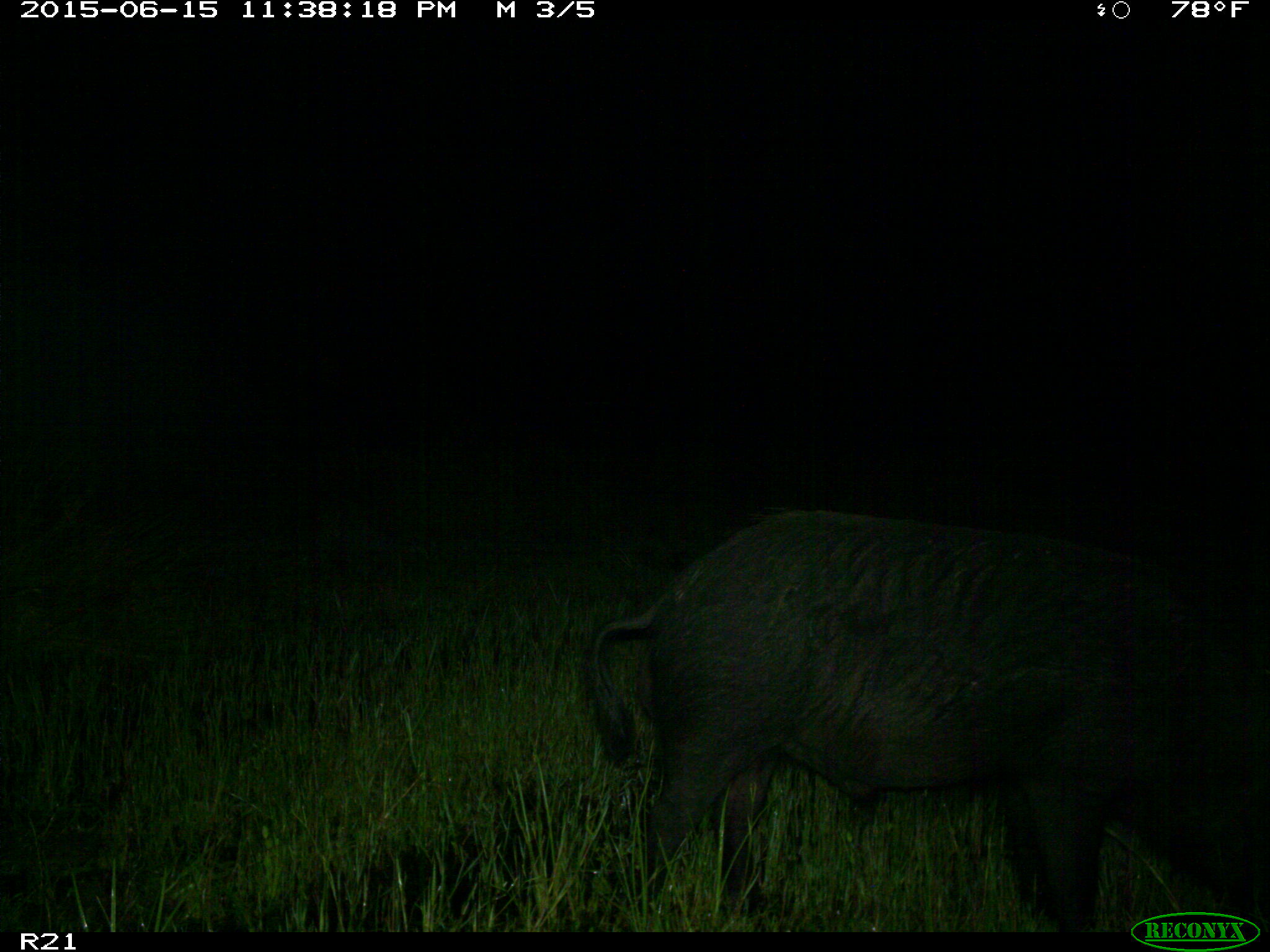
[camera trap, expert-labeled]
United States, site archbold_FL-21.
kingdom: Animalia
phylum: Chordata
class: Mammalia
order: Artiodactyla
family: Suidae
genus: Sus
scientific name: Sus scrofa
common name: wild boar